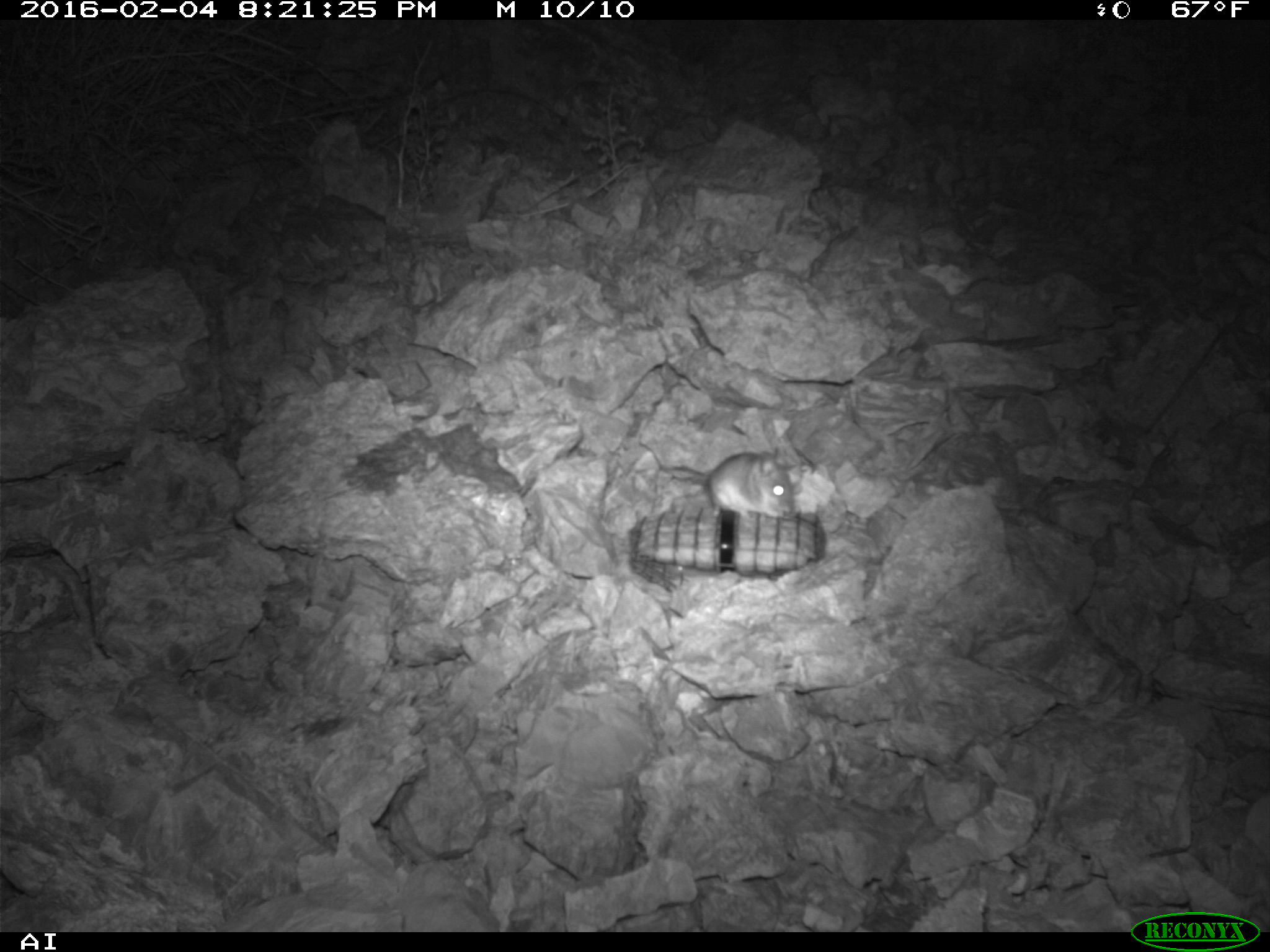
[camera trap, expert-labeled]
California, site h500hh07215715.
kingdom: Animalia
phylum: Chordata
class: Mammalia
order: Rodentia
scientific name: Rodentia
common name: rodent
Rodent (Rodentia).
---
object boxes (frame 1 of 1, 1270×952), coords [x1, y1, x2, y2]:
rodent: [638, 439, 791, 516]